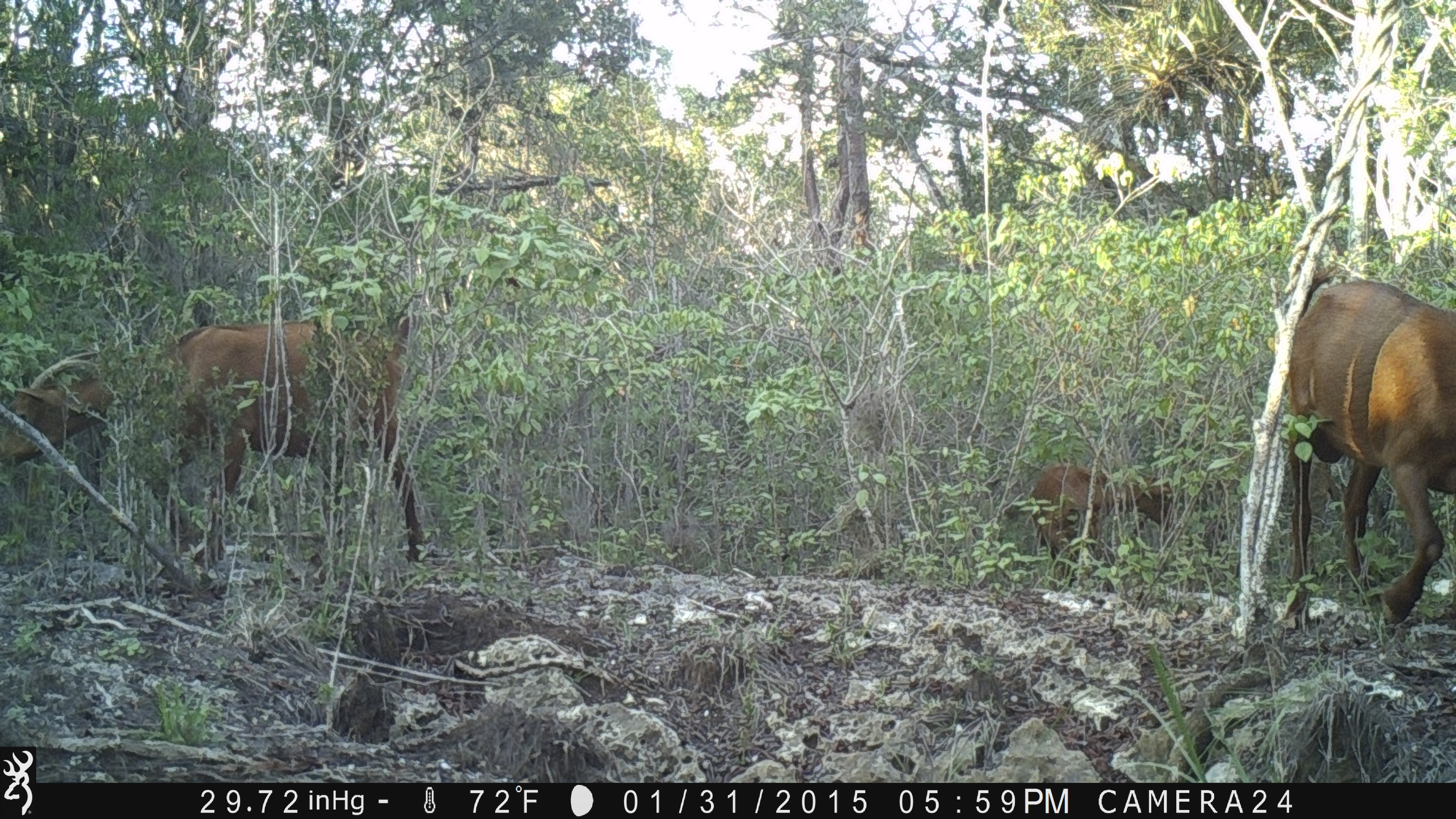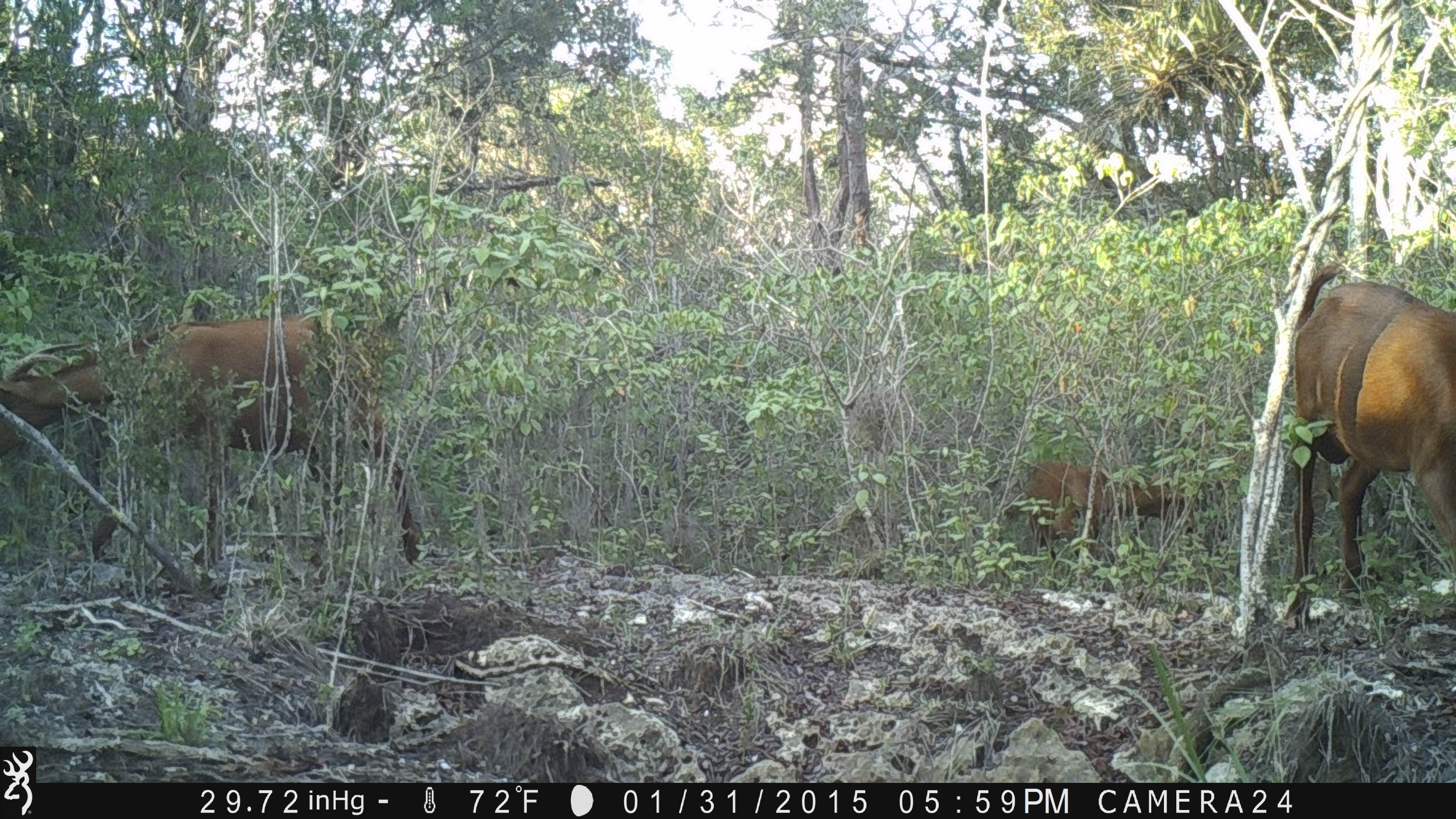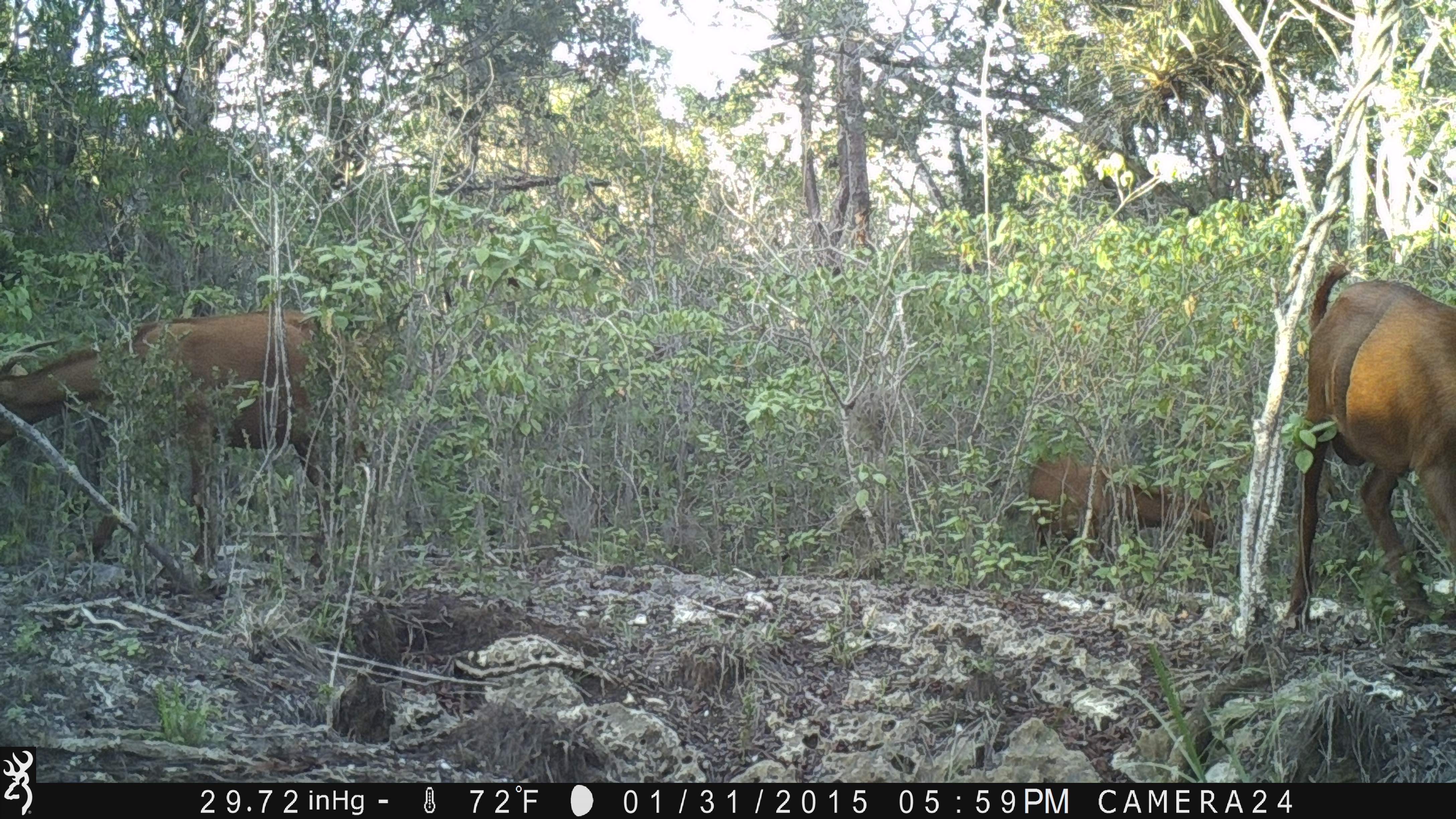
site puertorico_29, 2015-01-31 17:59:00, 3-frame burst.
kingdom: Animalia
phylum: Chordata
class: Mammalia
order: Artiodactyla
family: Bovidae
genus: Capra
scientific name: Capra hircus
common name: goat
Goat (Capra hircus).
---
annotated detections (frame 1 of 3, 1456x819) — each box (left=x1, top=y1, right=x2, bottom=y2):
goat: (left=0, top=308, right=437, bottom=578); (left=1271, top=267, right=1456, bottom=623); (left=1007, top=462, right=1179, bottom=585)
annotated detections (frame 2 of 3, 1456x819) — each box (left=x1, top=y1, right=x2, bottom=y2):
goat: (left=0, top=310, right=427, bottom=548); (left=1278, top=271, right=1456, bottom=630); (left=1013, top=452, right=1203, bottom=556)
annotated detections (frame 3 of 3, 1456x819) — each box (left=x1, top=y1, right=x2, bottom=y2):
goat: (left=3, top=307, right=359, bottom=573); (left=1283, top=268, right=1456, bottom=632); (left=1024, top=451, right=1221, bottom=569)